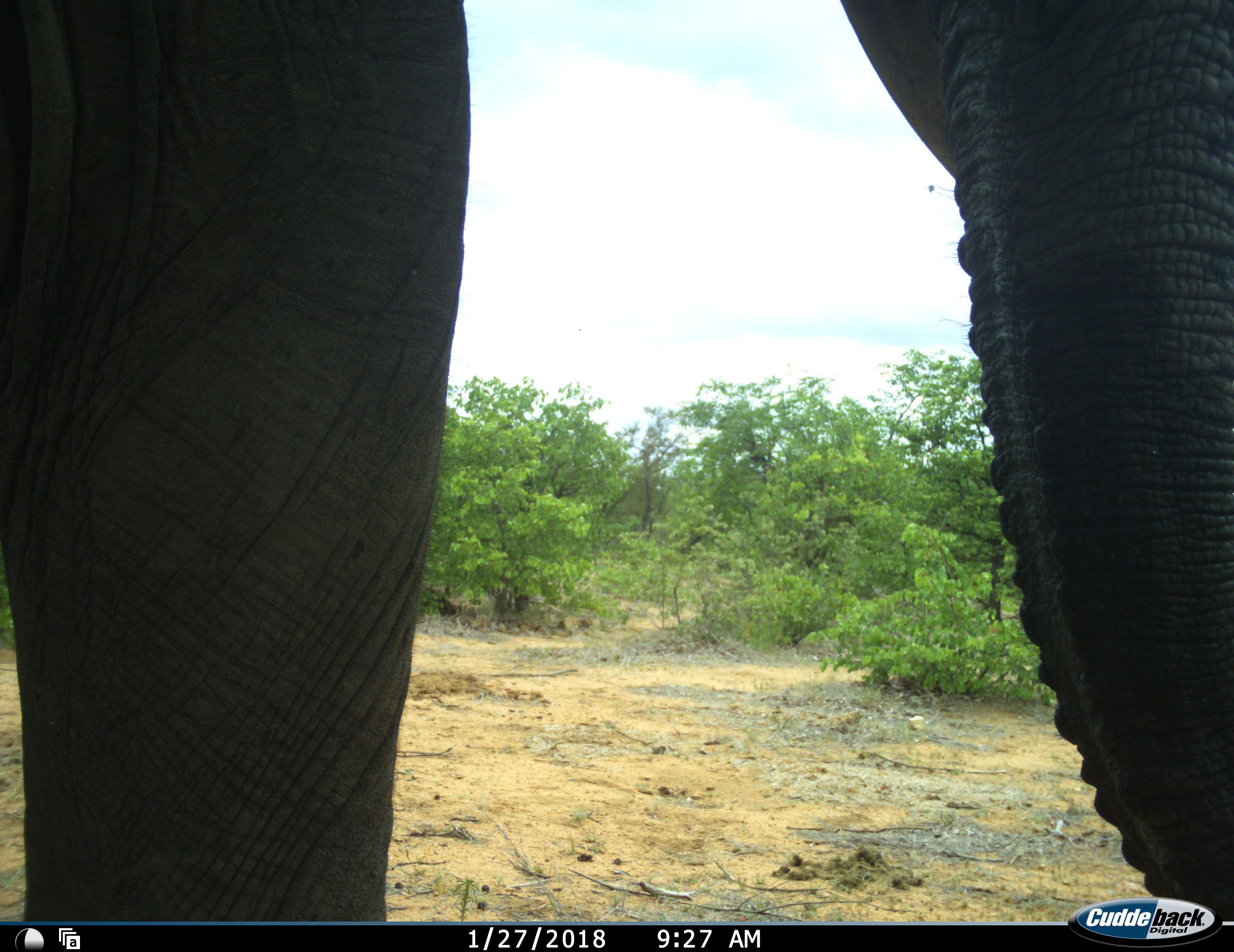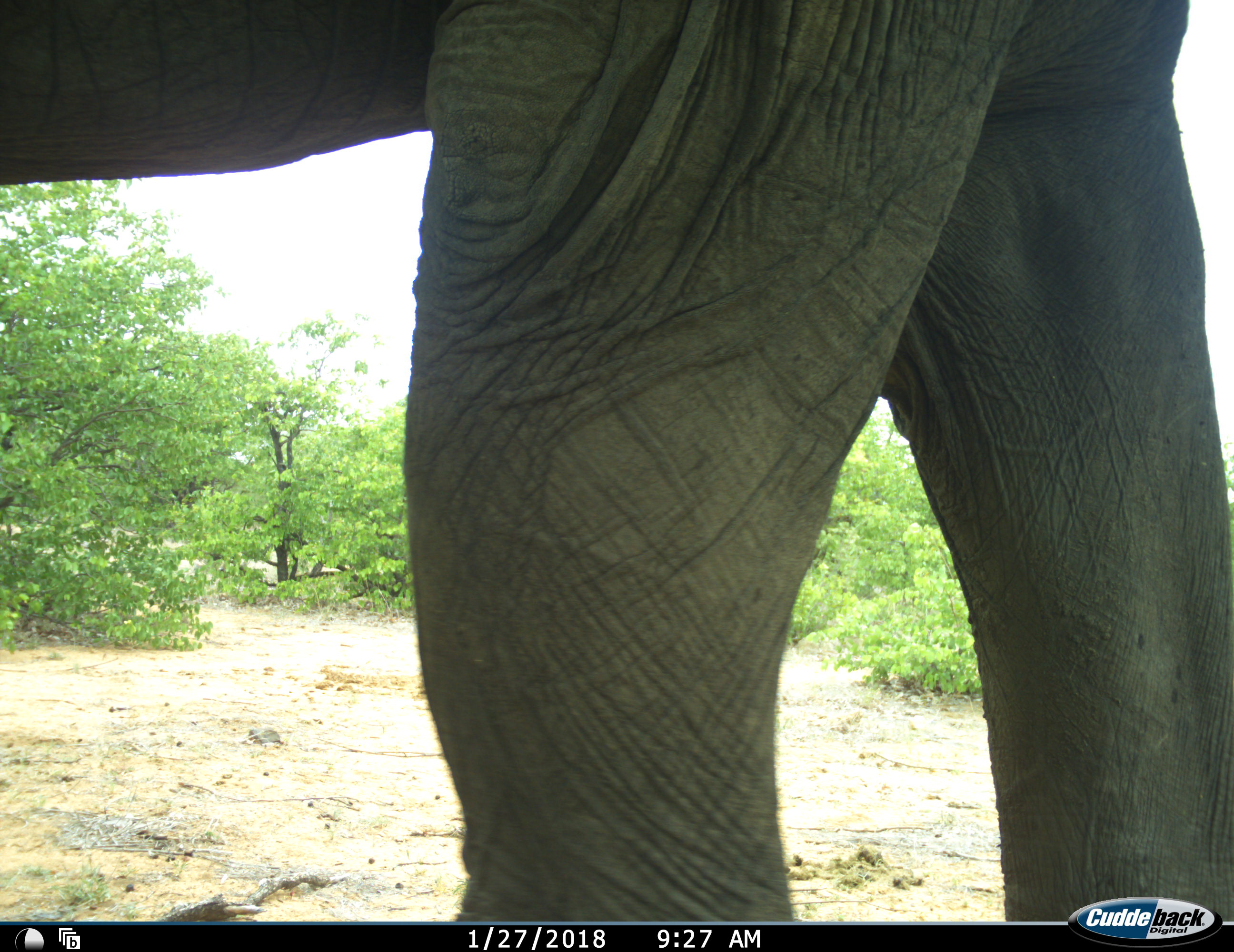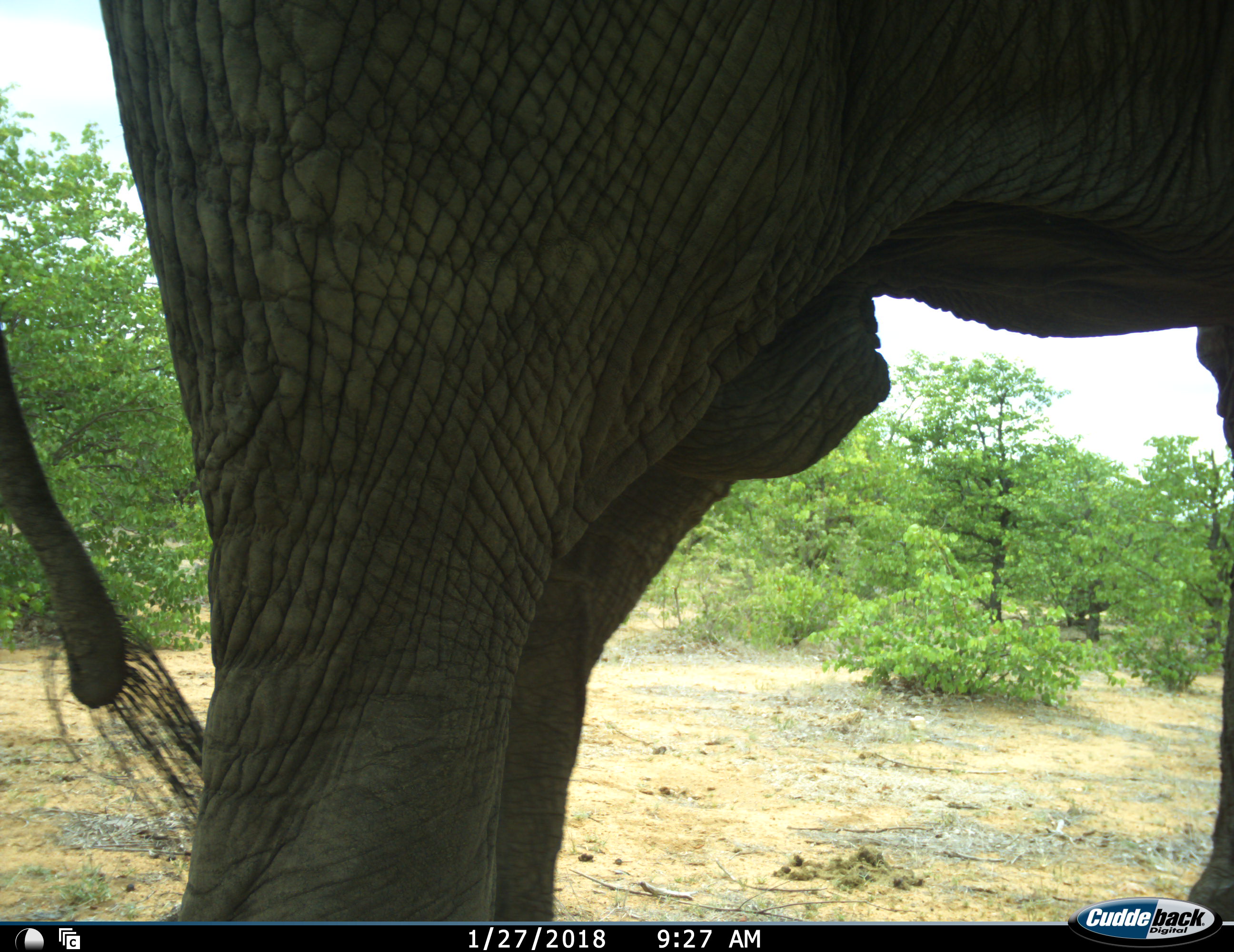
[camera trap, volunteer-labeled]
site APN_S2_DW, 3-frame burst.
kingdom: Animalia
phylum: Chordata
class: Mammalia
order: Proboscidea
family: Elephantidae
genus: Loxodonta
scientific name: Loxodonta africana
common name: african bush elephant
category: elephant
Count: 1.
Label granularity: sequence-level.